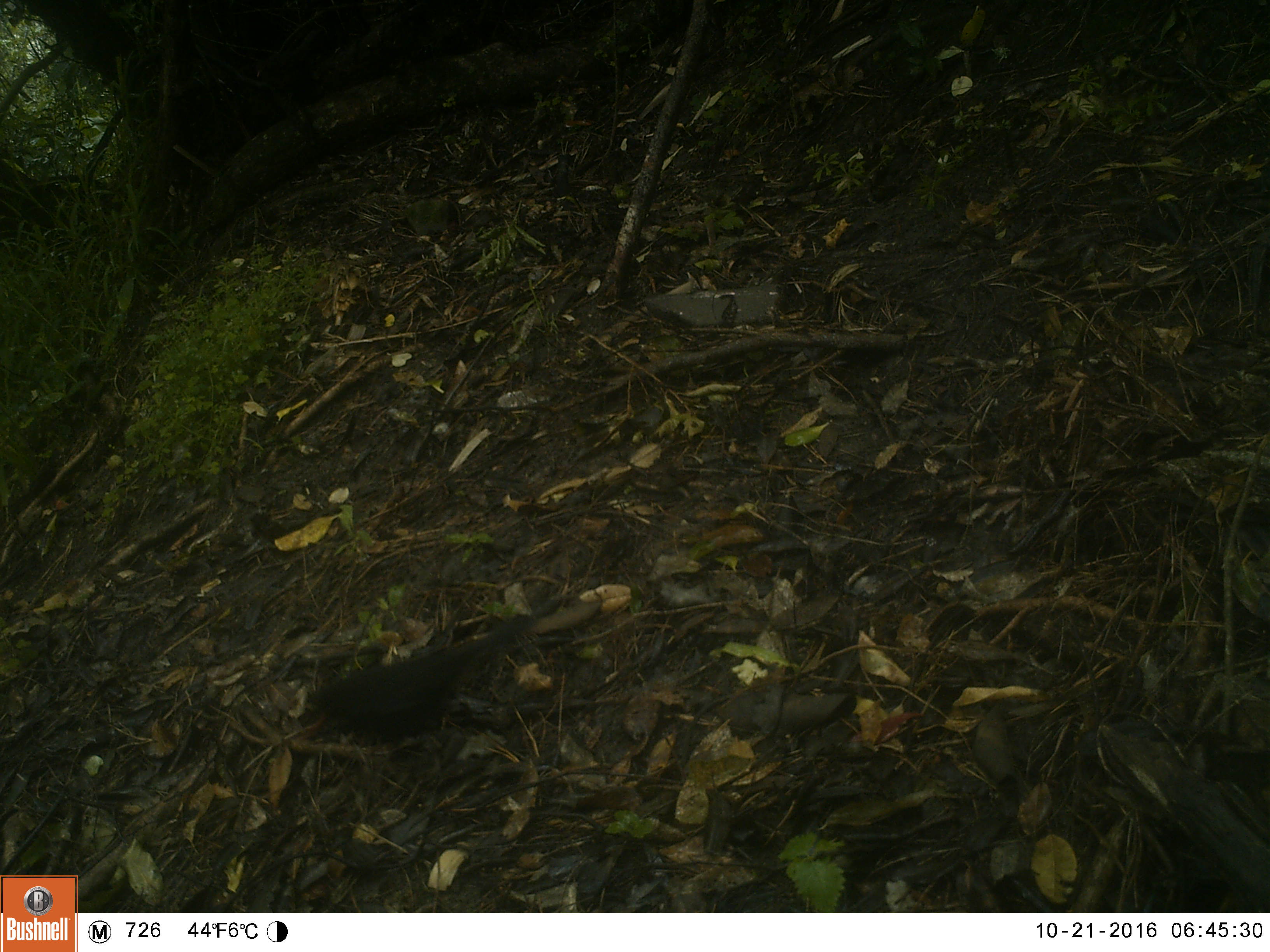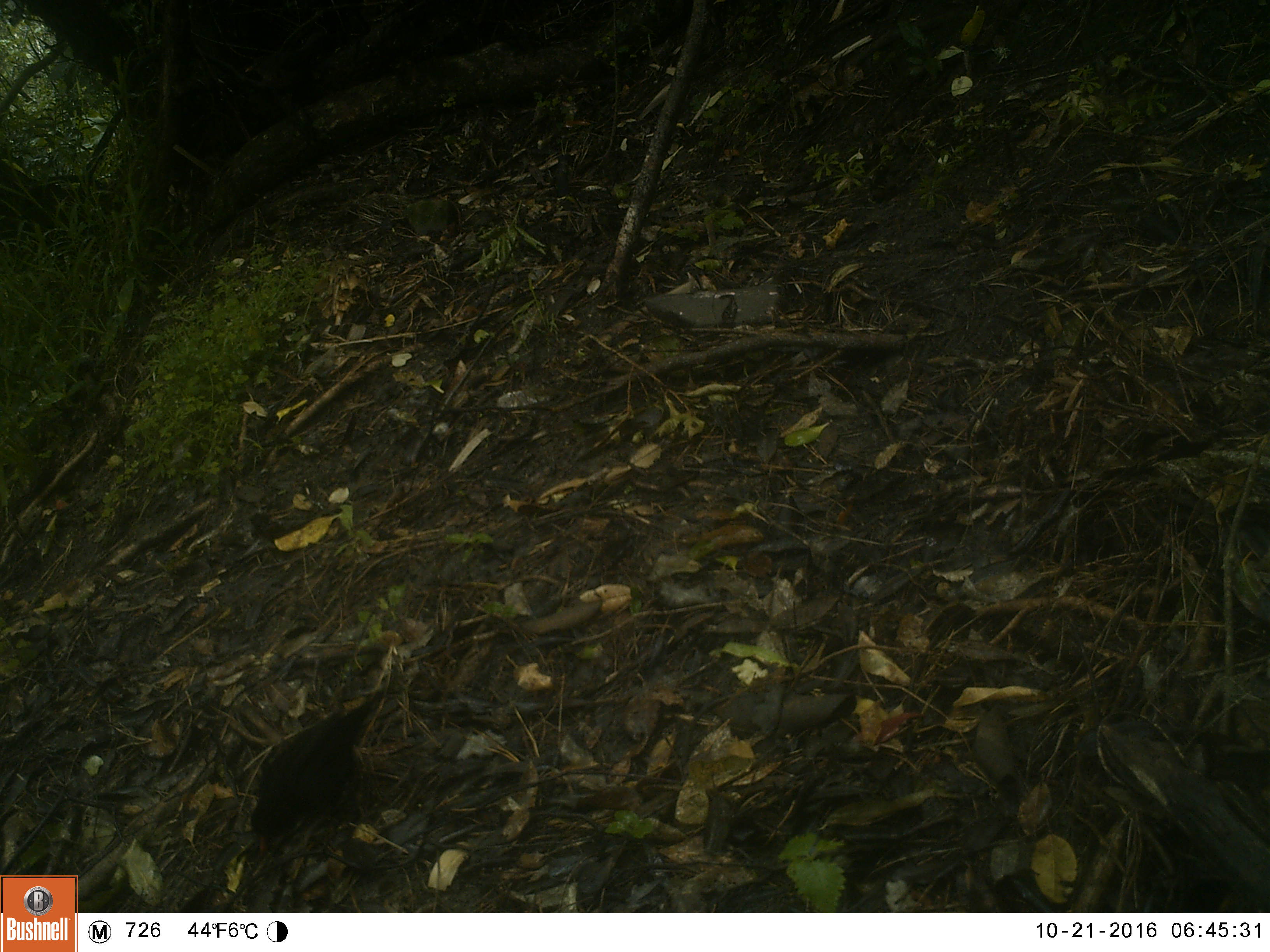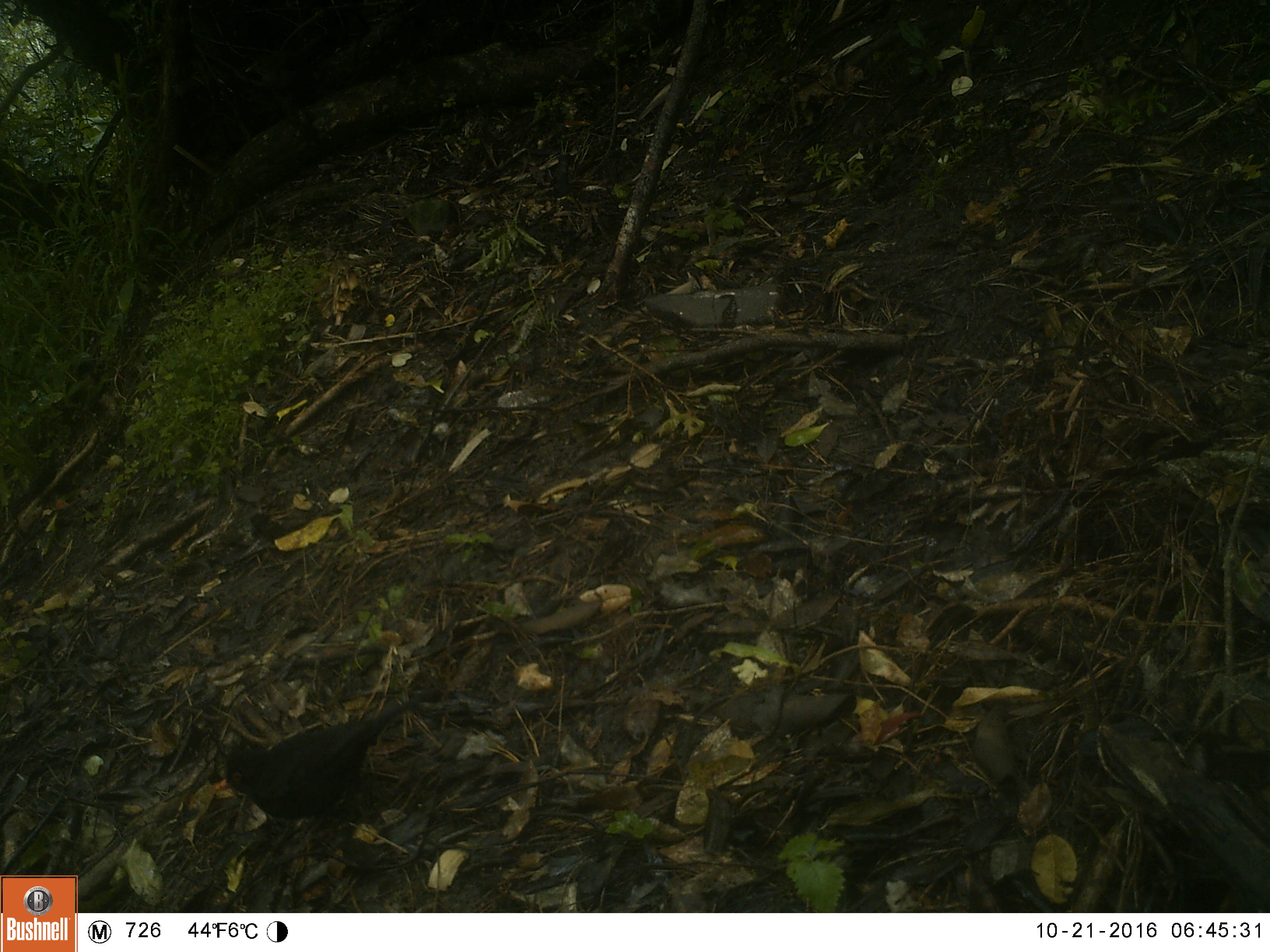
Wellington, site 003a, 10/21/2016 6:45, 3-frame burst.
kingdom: Animalia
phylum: Chordata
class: Aves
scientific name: Aves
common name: bird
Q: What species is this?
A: Bird (Aves).